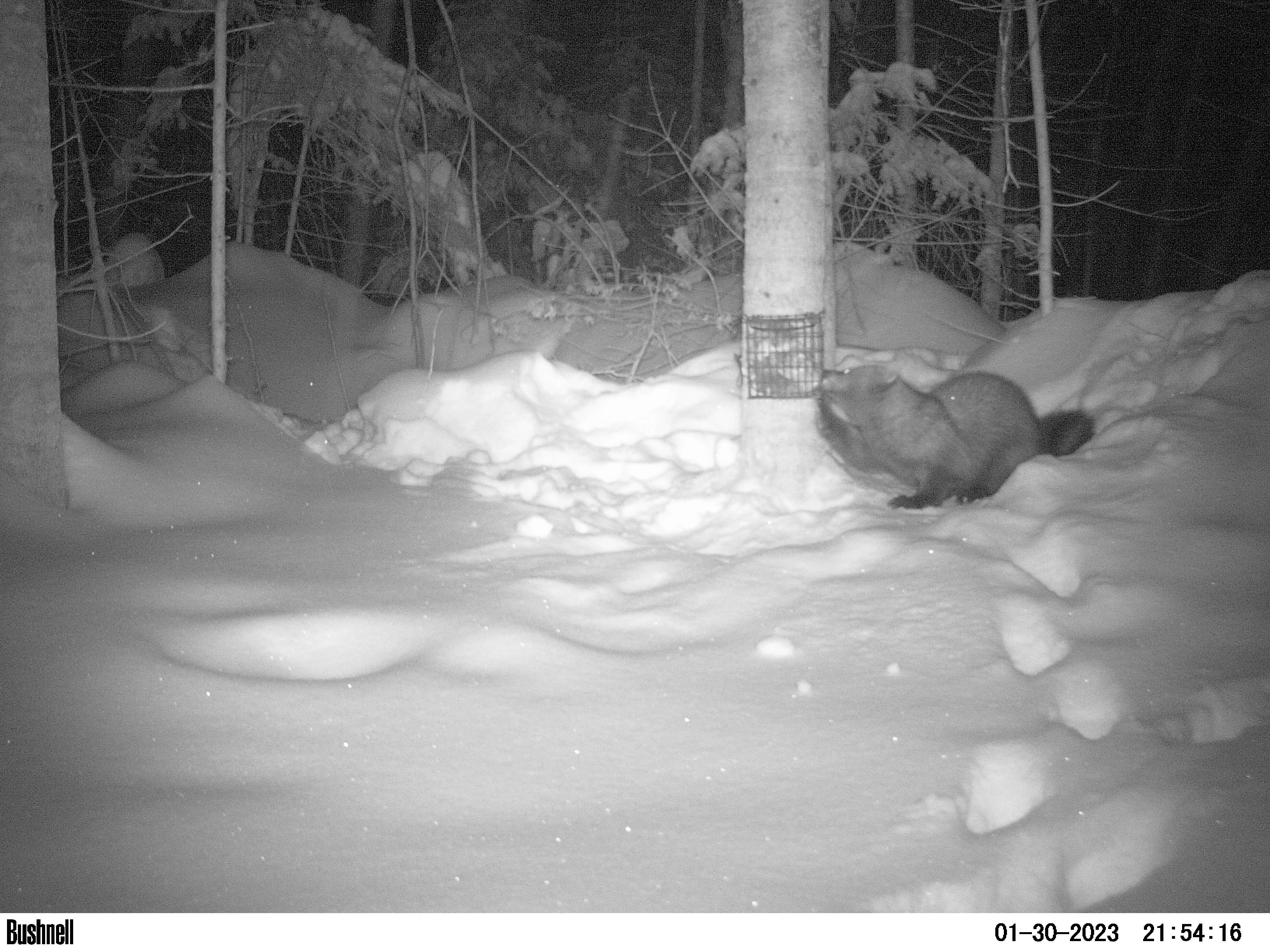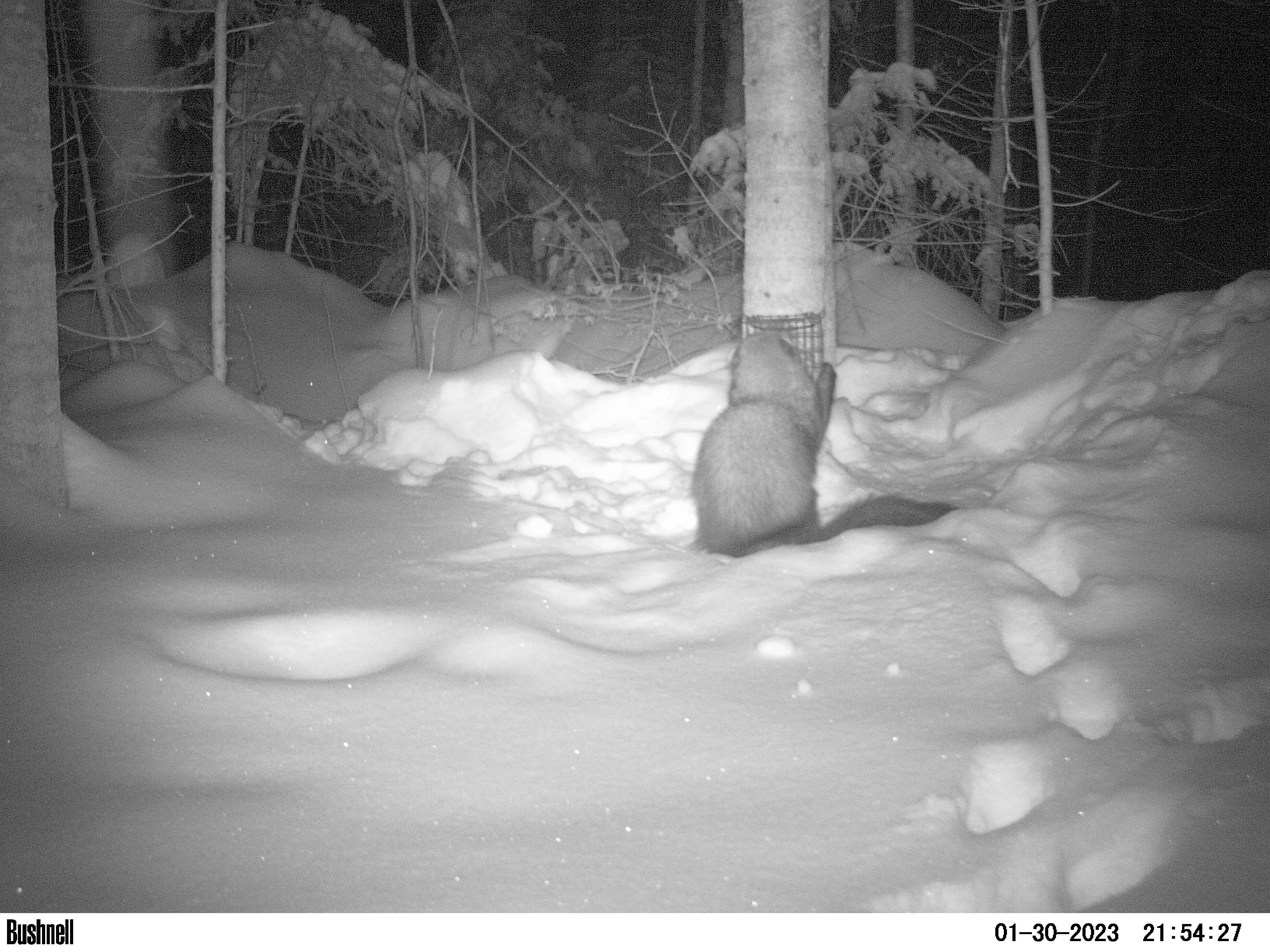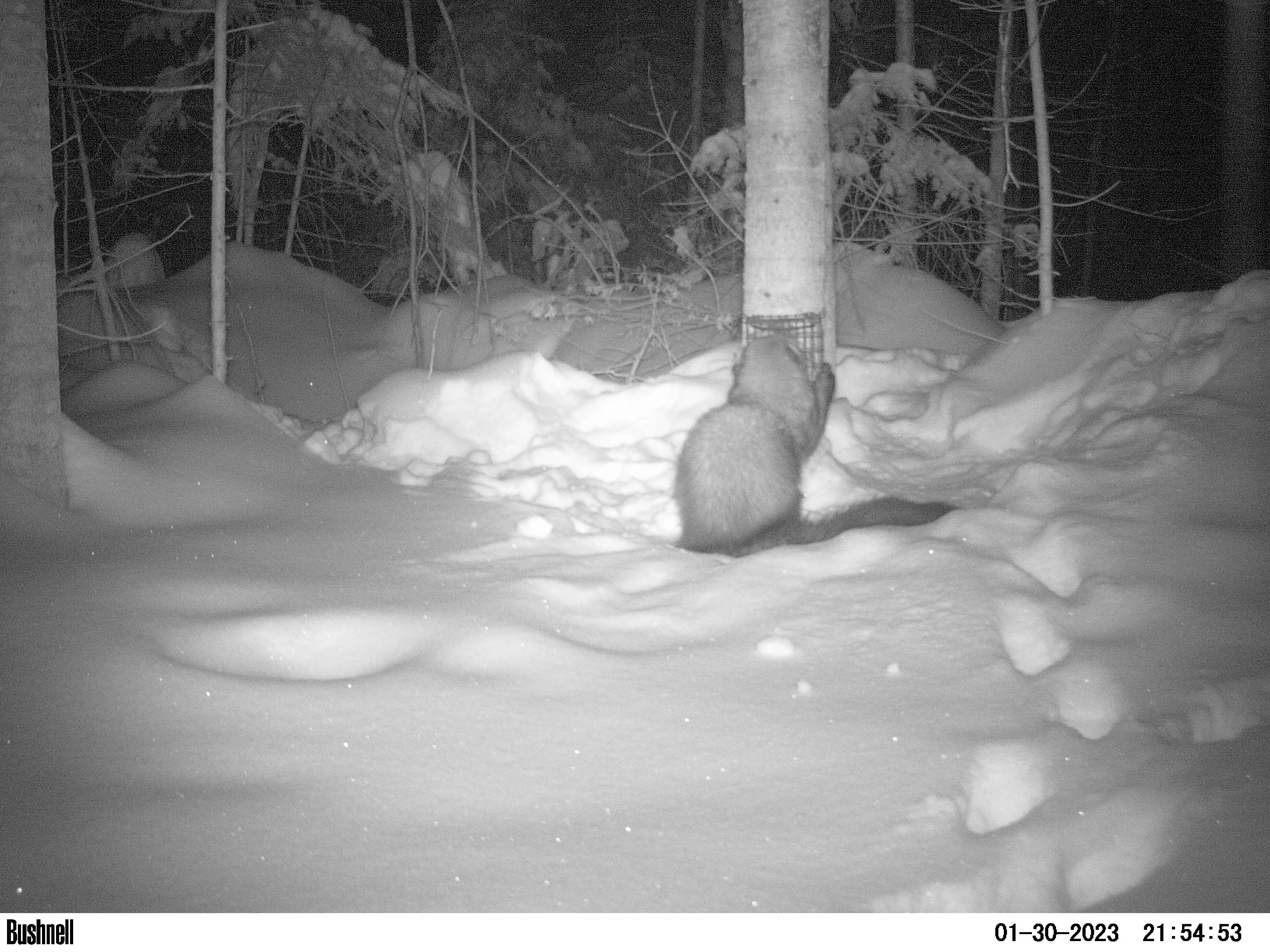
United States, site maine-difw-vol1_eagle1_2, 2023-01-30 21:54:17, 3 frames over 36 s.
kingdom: Animalia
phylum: Chordata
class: Mammalia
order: Carnivora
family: Mustelidae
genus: Pekania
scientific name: Pekania pennanti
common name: fisher